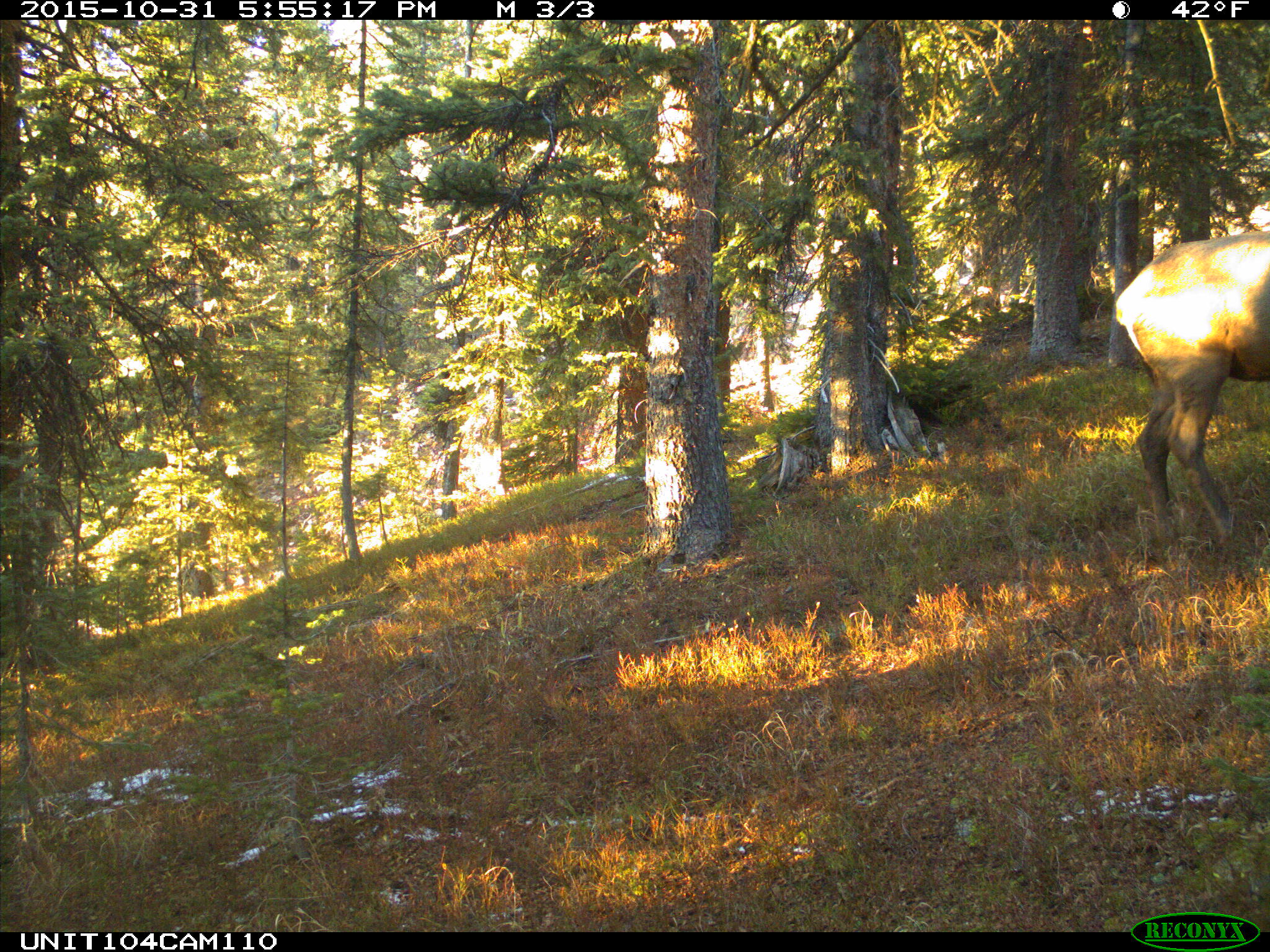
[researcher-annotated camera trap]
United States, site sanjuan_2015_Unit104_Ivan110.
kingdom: Animalia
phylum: Chordata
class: Mammalia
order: Artiodactyla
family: Cervidae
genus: Cervus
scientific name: Cervus elaphus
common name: red deer